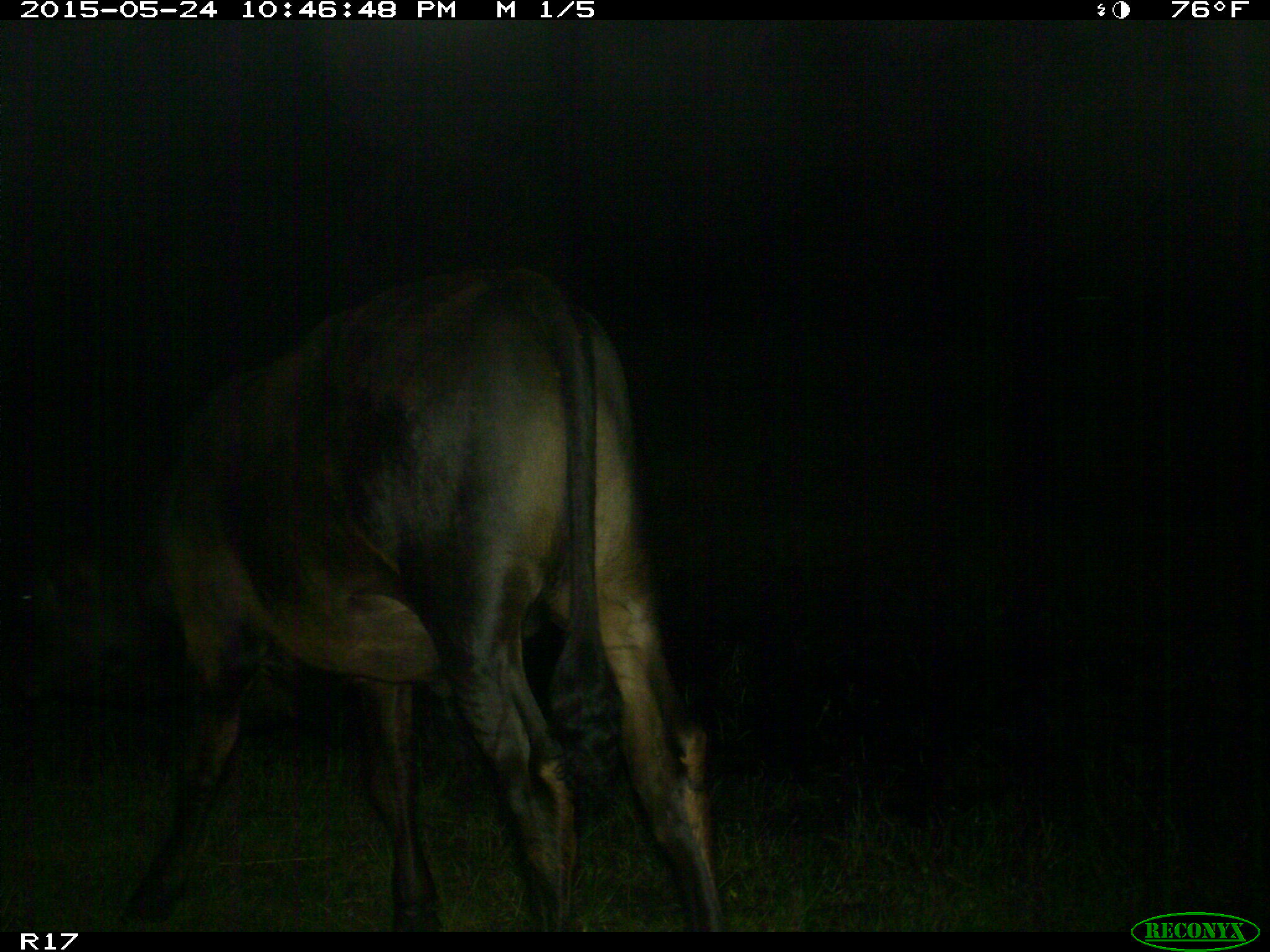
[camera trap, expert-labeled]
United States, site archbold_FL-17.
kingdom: Animalia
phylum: Chordata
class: Mammalia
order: Artiodactyla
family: Bovidae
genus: Bos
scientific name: Bos taurus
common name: domestic cow